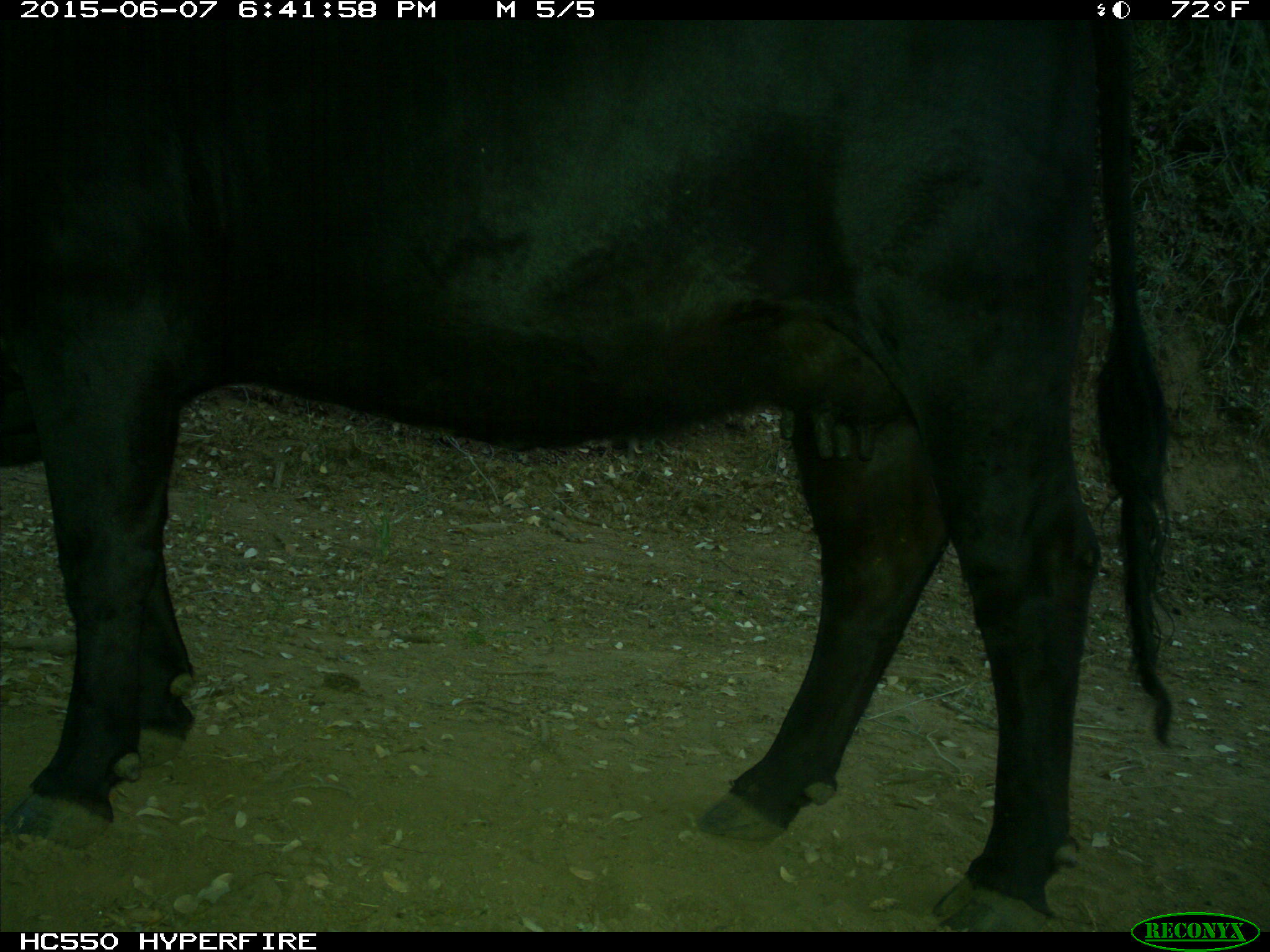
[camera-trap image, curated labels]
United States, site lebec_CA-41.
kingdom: Animalia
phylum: Chordata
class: Mammalia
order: Artiodactyla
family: Bovidae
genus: Bos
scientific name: Bos taurus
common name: domestic cow